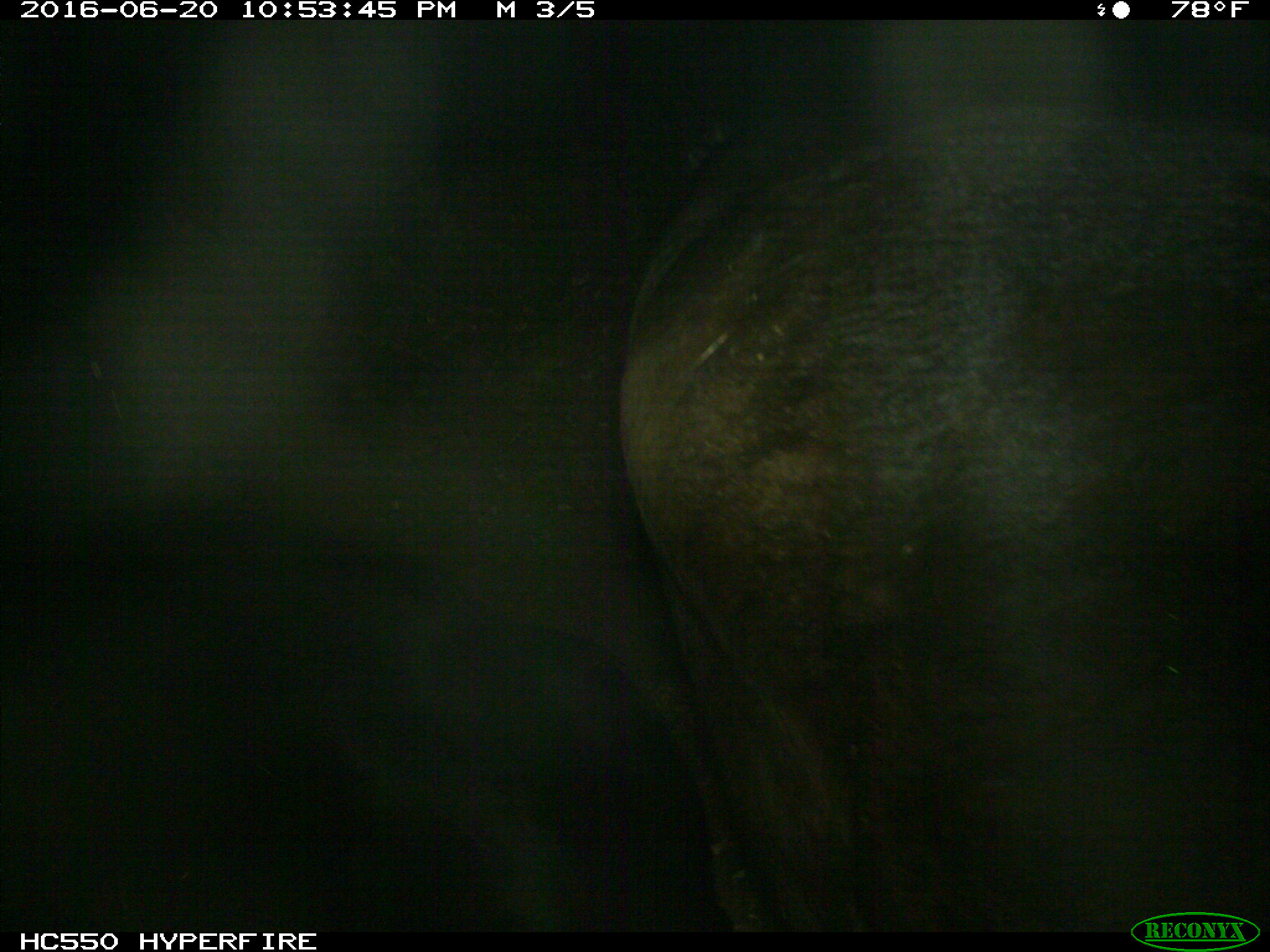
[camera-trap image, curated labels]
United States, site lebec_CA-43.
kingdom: Animalia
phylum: Chordata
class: Mammalia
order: Artiodactyla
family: Bovidae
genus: Bos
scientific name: Bos taurus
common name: domestic cow